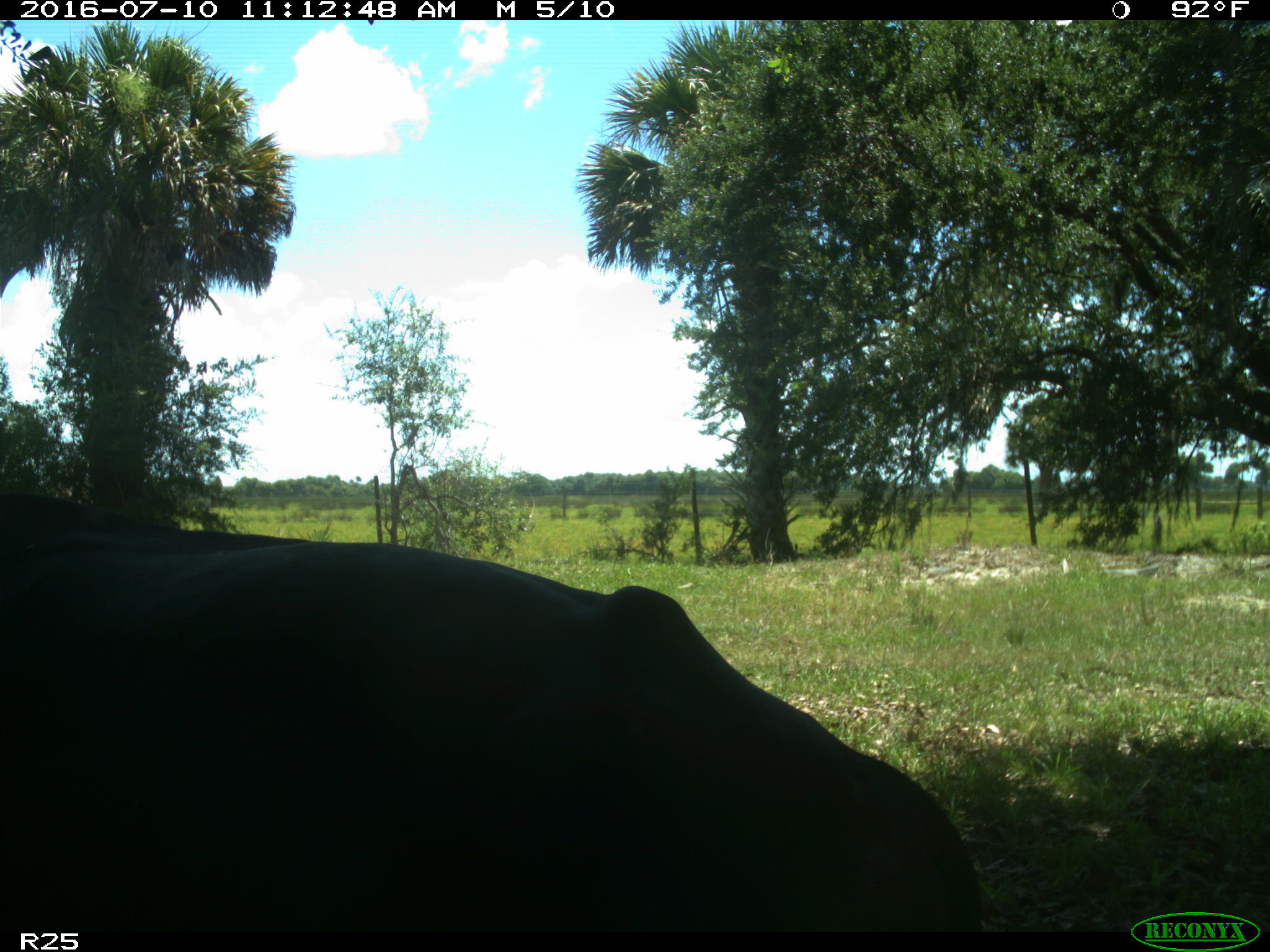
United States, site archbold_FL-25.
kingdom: Animalia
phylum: Chordata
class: Mammalia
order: Artiodactyla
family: Bovidae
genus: Bos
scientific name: Bos taurus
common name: domestic cow